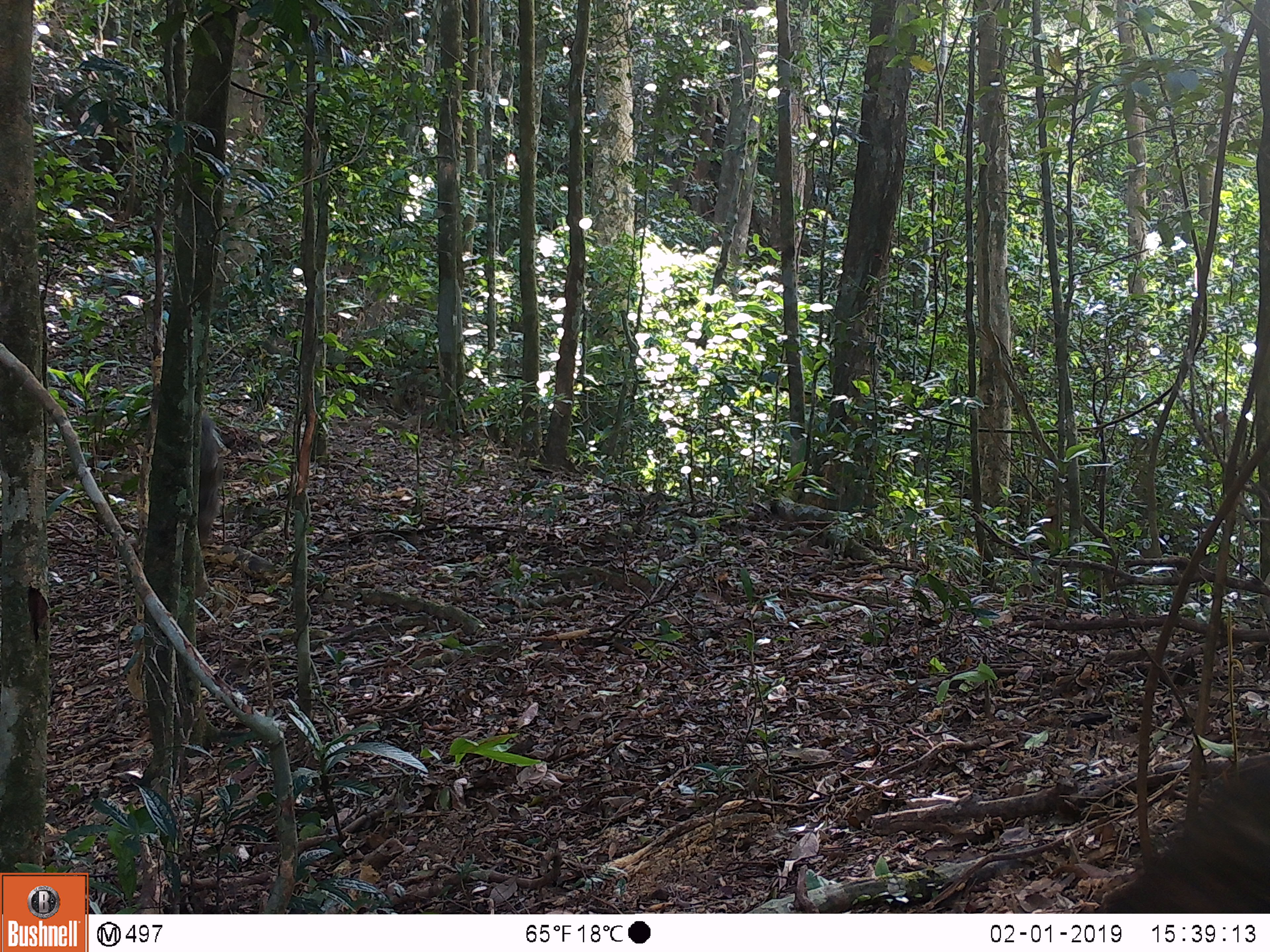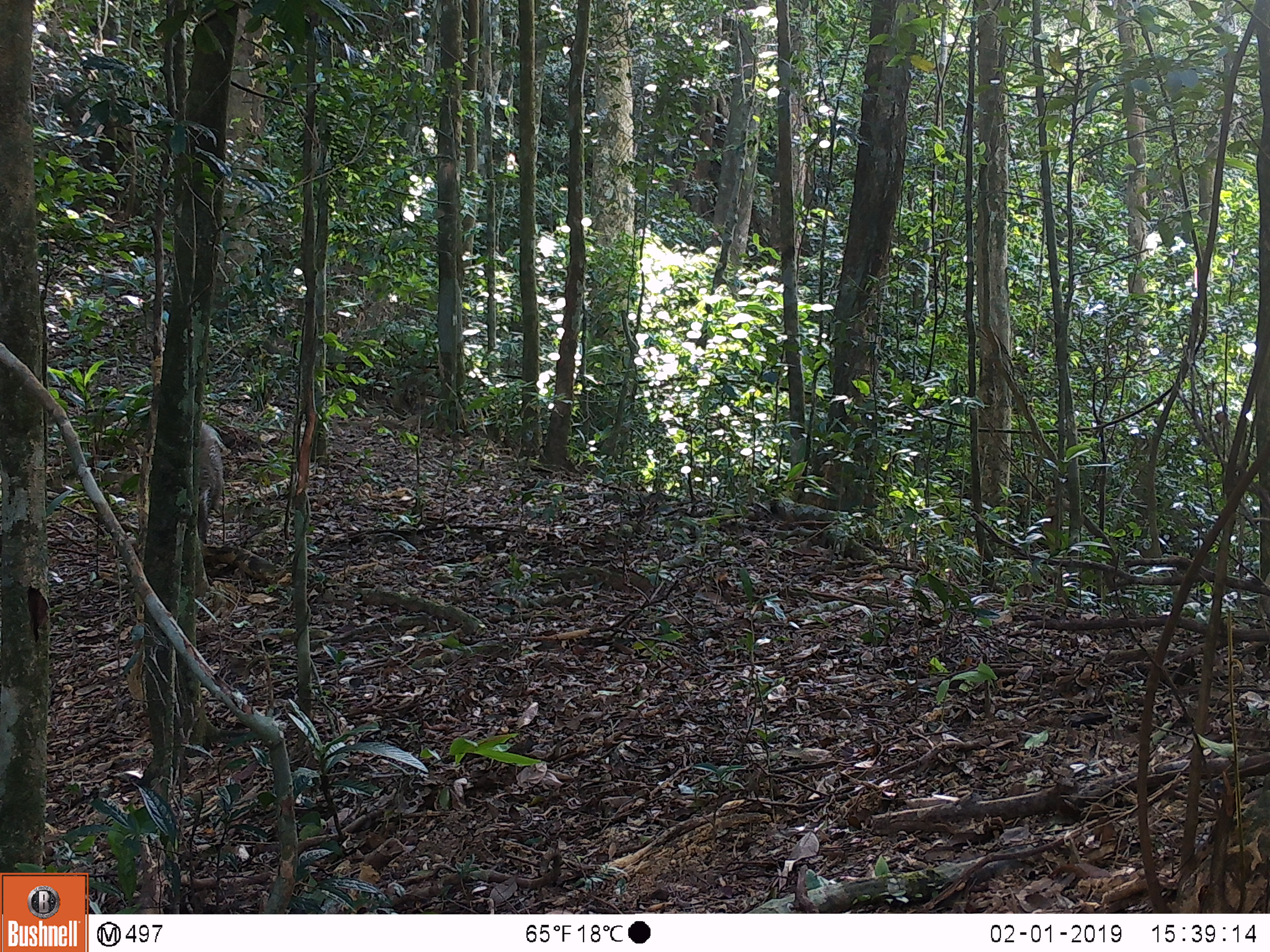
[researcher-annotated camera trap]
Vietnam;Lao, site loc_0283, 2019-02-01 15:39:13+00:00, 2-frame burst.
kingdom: Animalia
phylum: Chordata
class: Mammalia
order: Artiodactyla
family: Suidae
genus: Sus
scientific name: Sus scrofa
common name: eurasian wild pig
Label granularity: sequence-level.